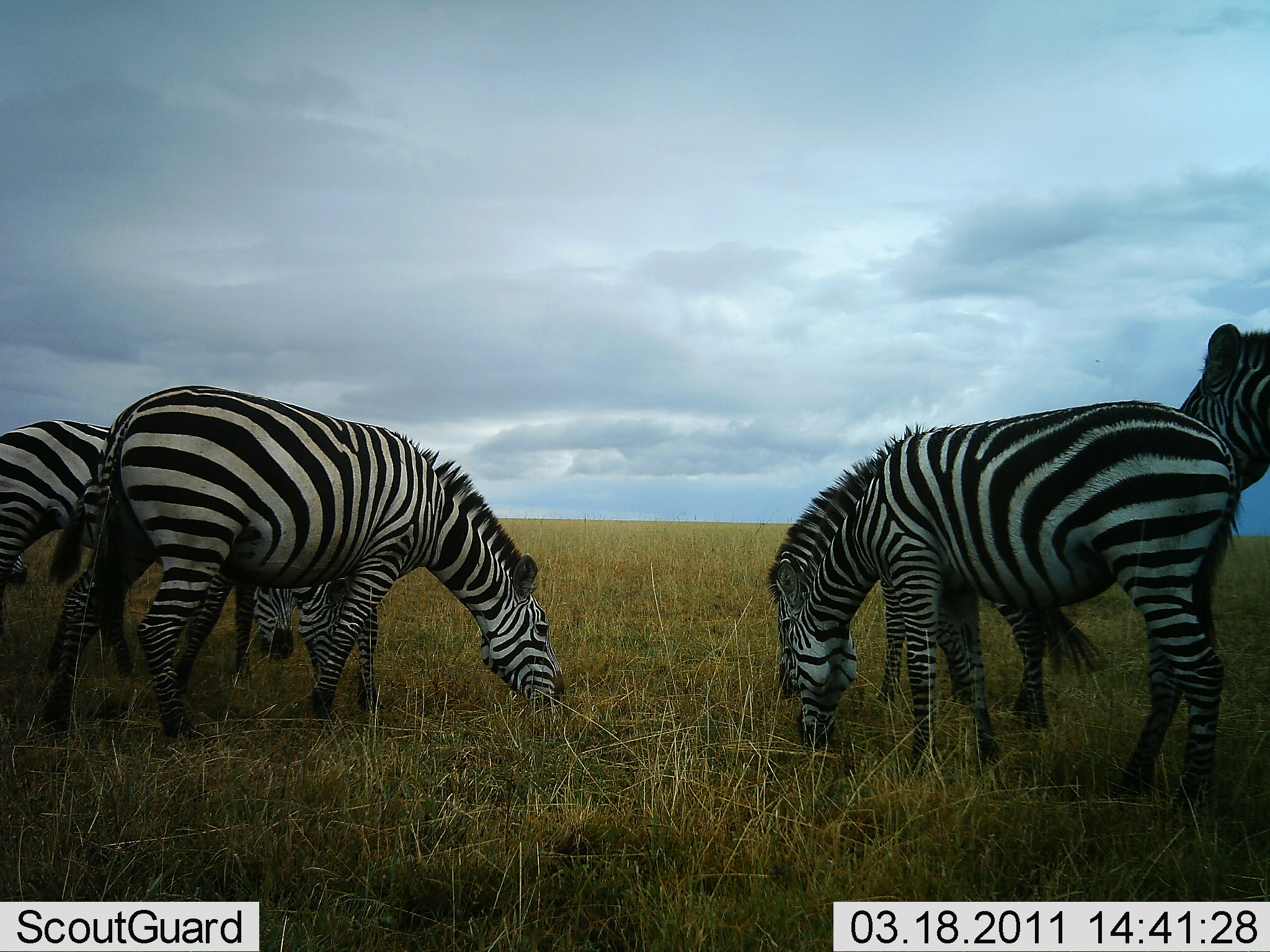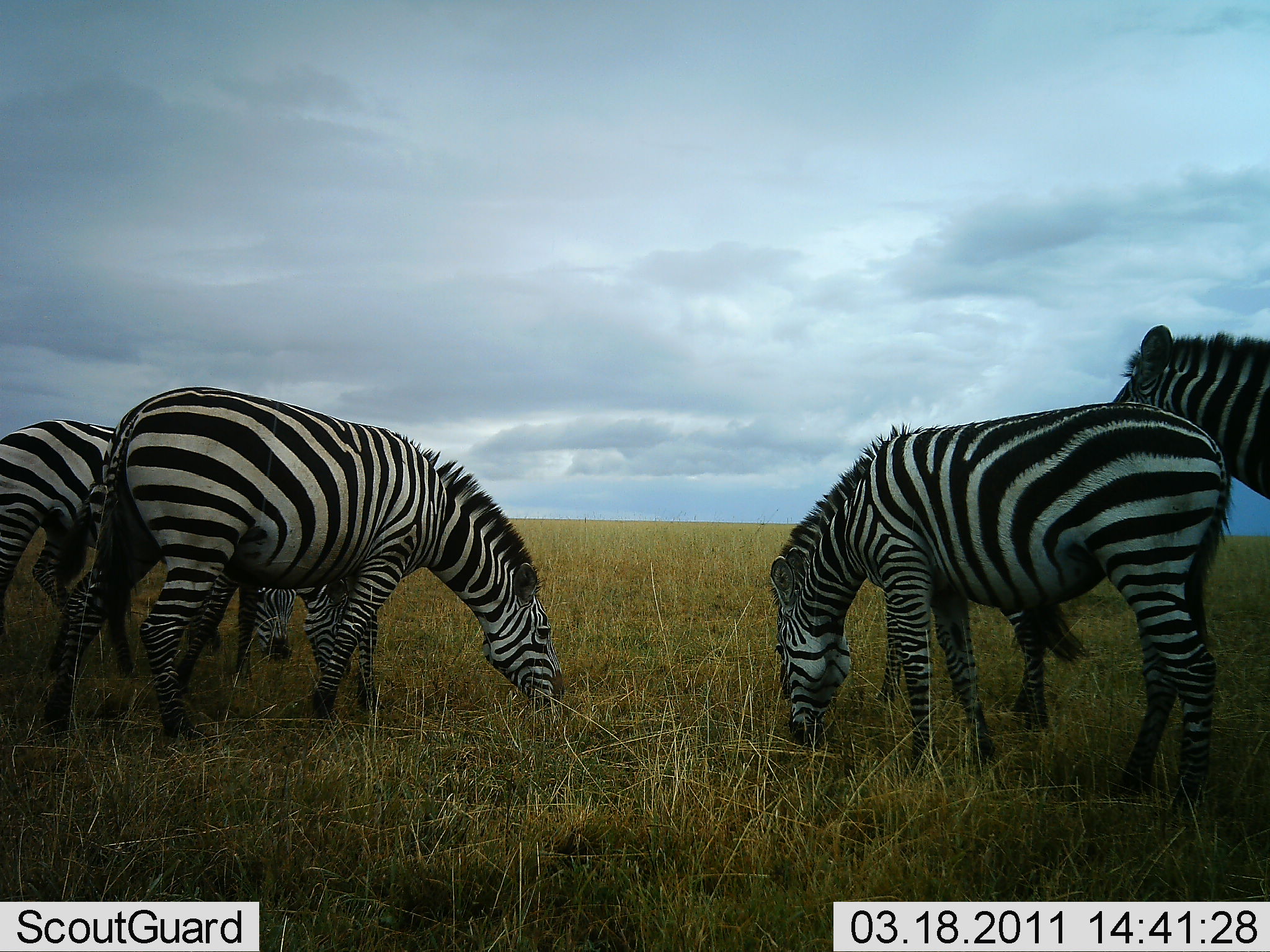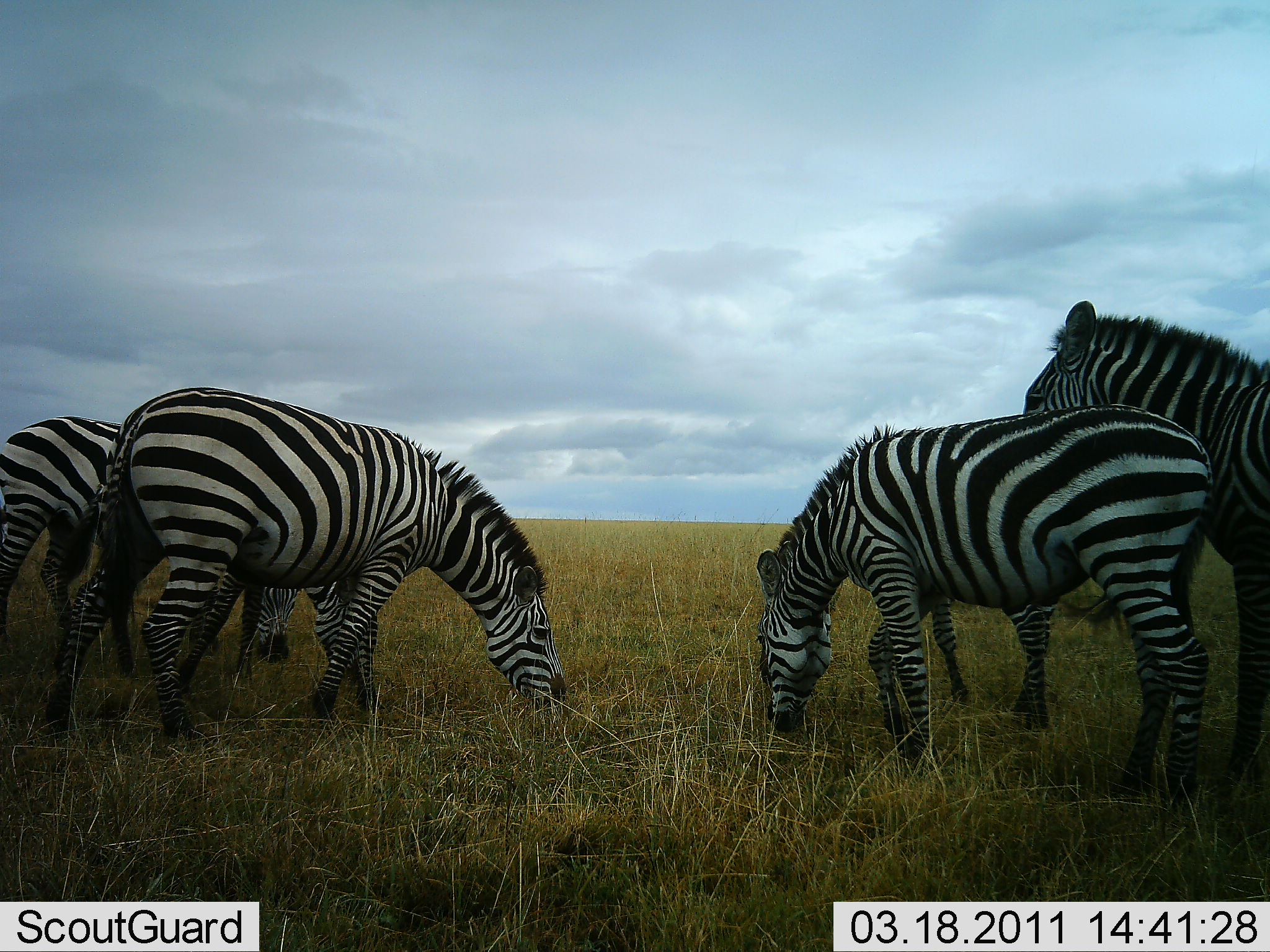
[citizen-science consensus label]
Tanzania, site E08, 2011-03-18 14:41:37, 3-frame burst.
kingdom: Animalia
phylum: Chordata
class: Mammalia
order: Perissodactyla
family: Equidae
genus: Equus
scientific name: Equus quagga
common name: plains zebra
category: zebra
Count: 5.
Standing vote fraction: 33%.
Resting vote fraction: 0%.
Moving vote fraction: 33%.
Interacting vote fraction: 0%.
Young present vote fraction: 0%.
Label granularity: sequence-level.